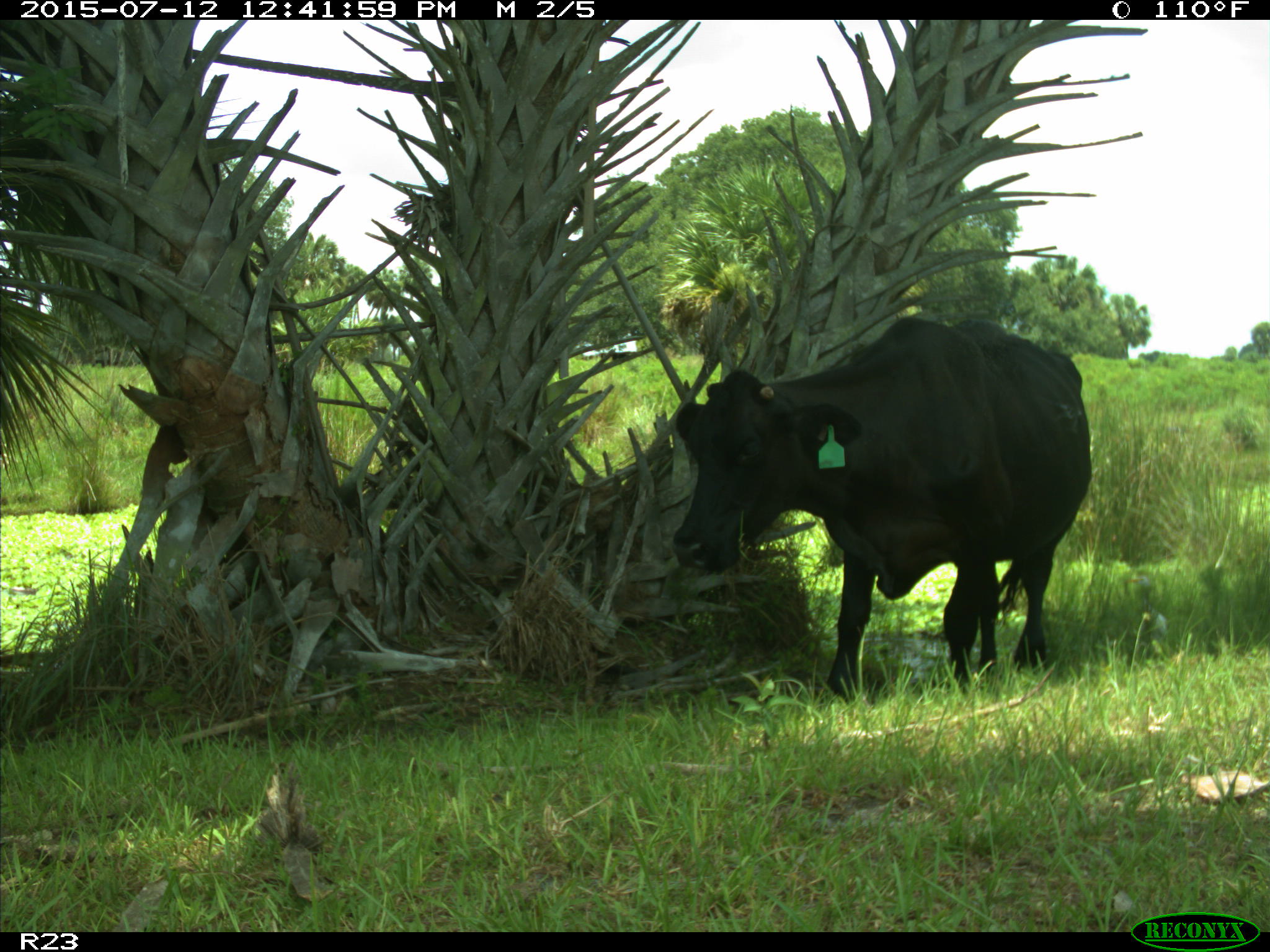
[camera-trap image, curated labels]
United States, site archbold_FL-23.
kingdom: Animalia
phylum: Chordata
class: Mammalia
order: Artiodactyla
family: Bovidae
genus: Bos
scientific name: Bos taurus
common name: domestic cow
Bos taurus (domestic cow).